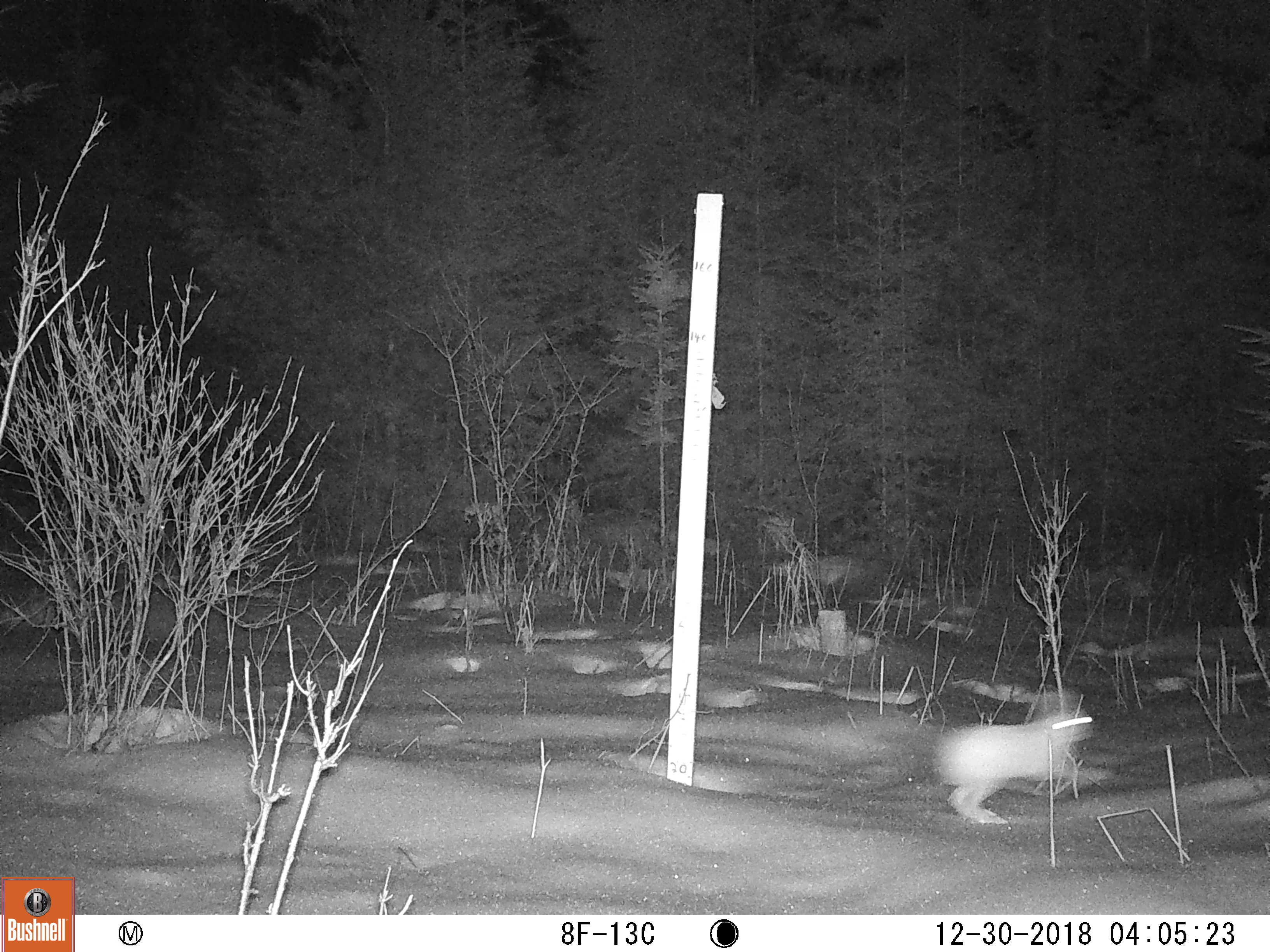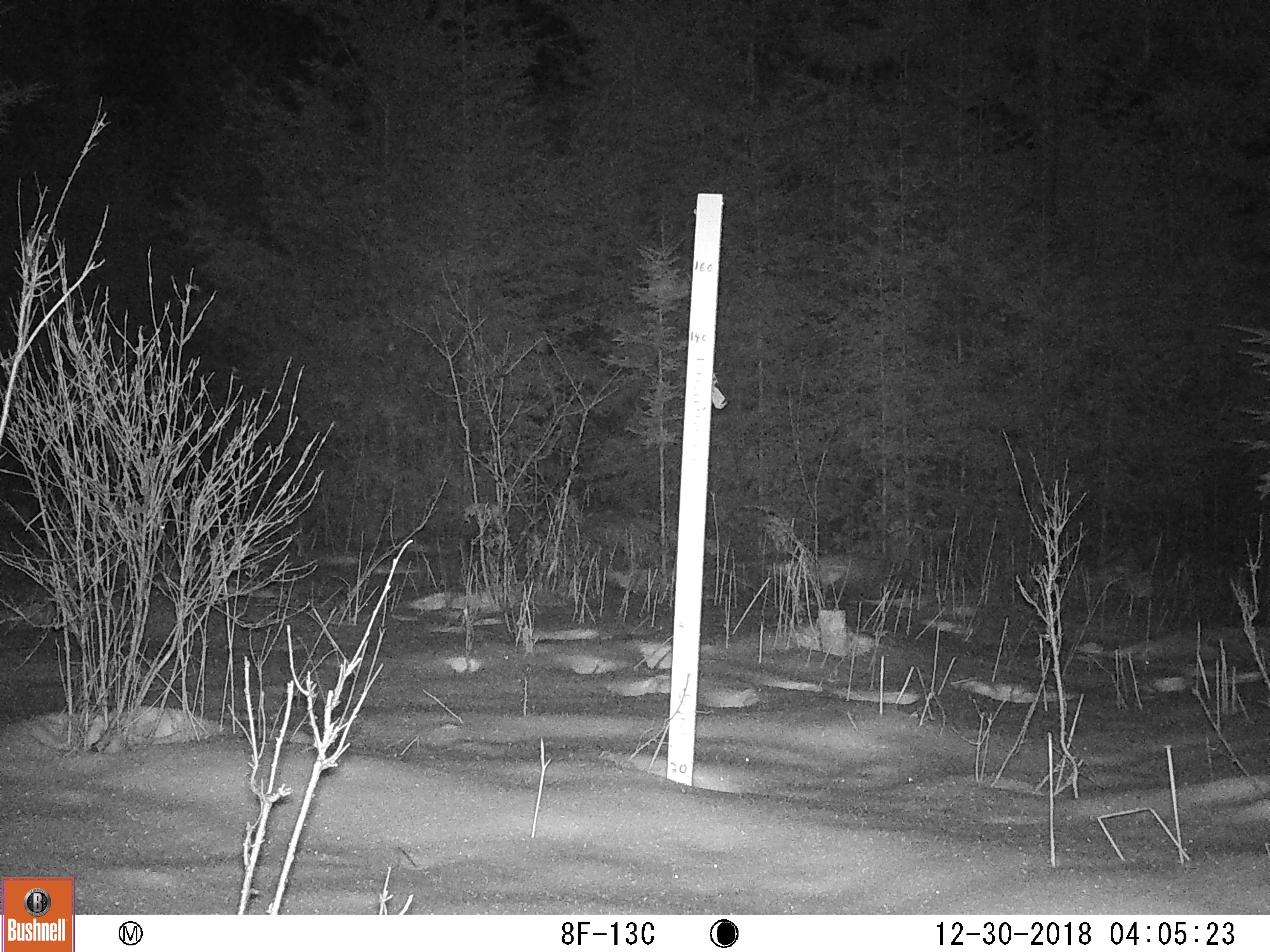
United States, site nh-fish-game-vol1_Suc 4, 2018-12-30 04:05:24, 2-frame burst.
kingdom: Animalia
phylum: Chordata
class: Mammalia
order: Lagomorpha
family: Leporidae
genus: Lepus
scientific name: Lepus americanus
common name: snowshoe hare